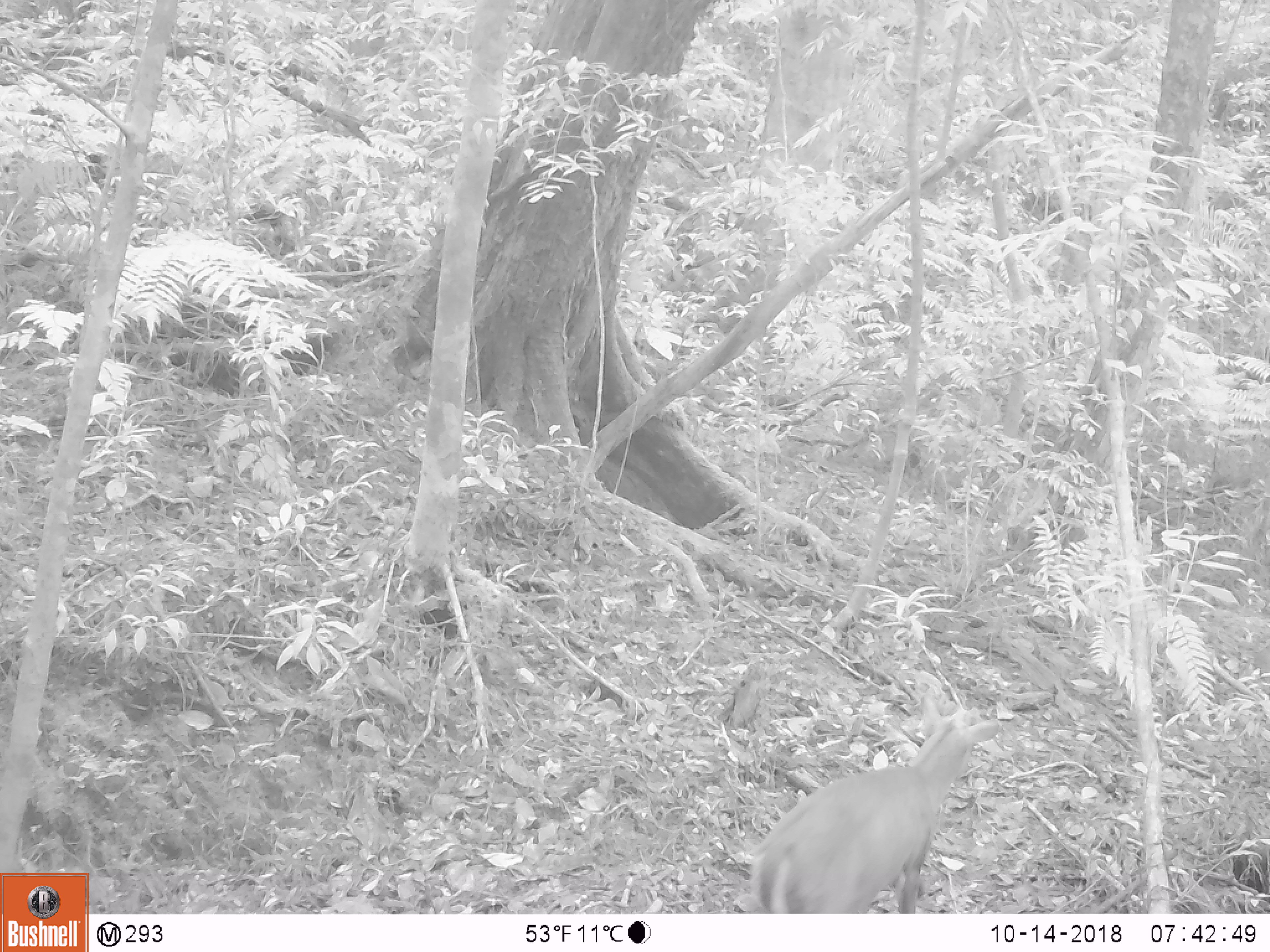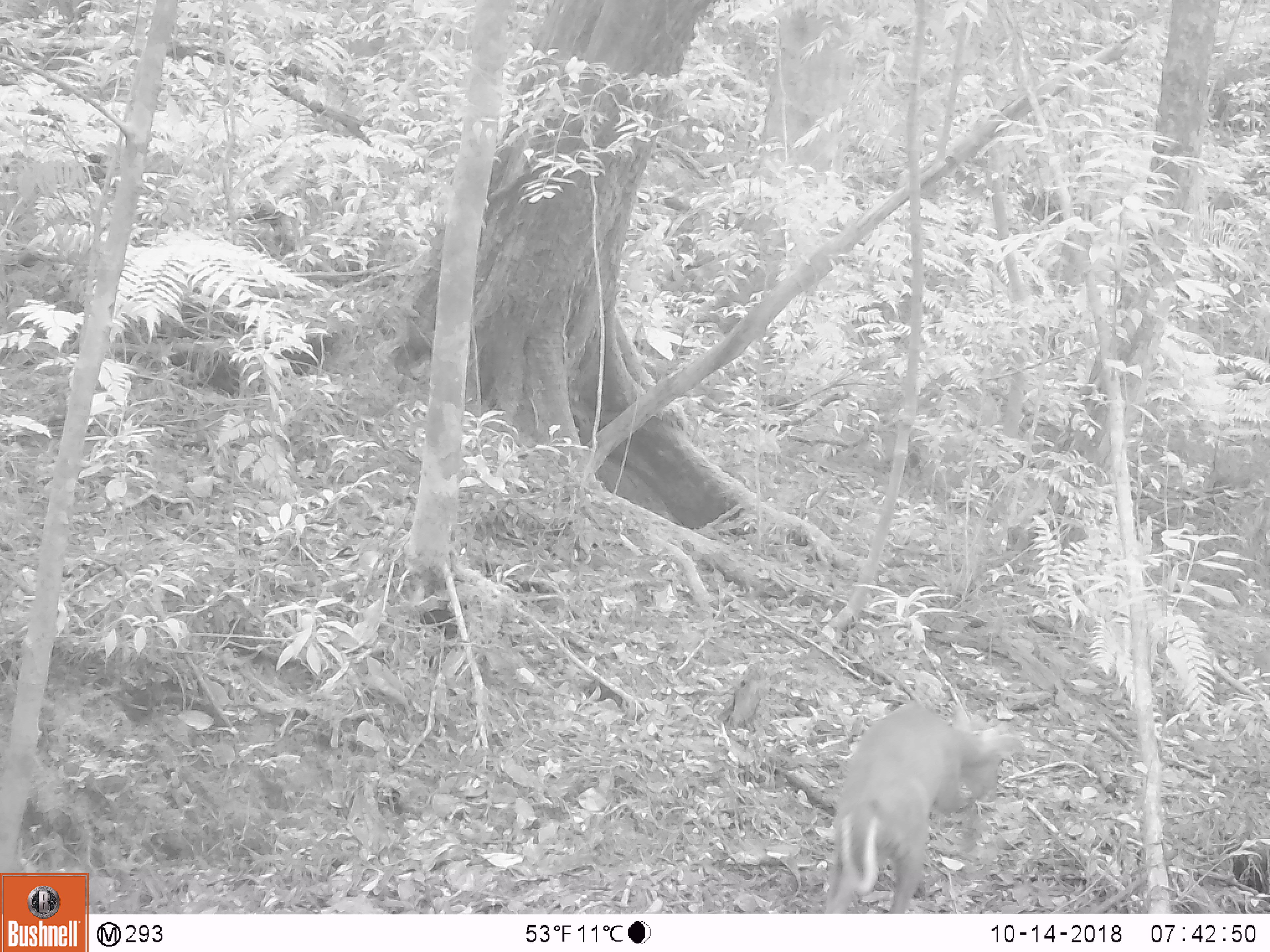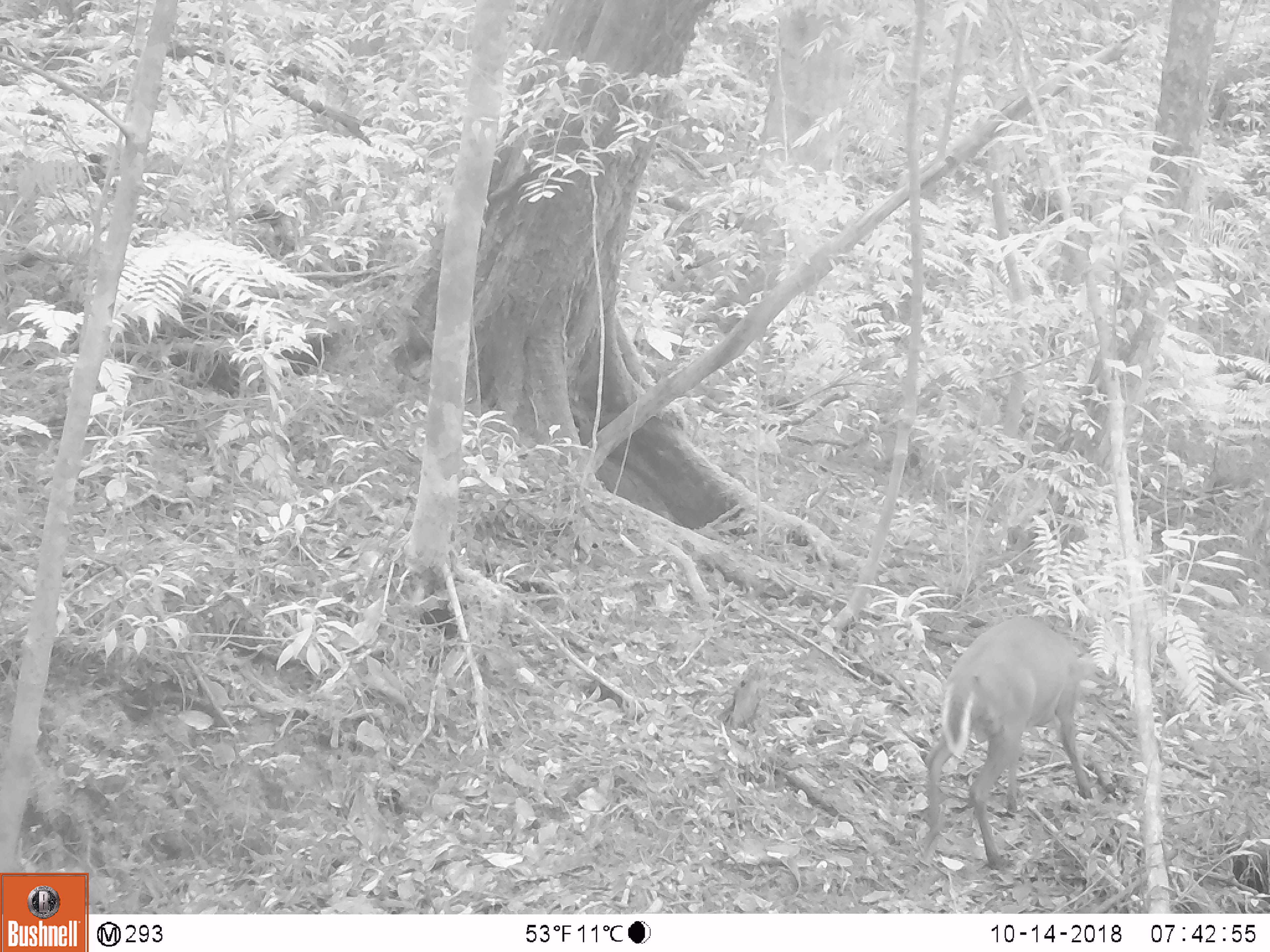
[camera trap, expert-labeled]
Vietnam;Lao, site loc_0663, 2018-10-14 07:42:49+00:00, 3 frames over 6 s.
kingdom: Animalia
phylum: Chordata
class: Mammalia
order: Artiodactyla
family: Cervidae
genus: Muntiacus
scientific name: Muntiacus rooseveltorum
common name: roosevelt's muntjac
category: roosevelts muntjac group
Roosevelts muntjac group (roosevelt's muntjac) (Muntiacus rooseveltorum). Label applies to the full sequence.